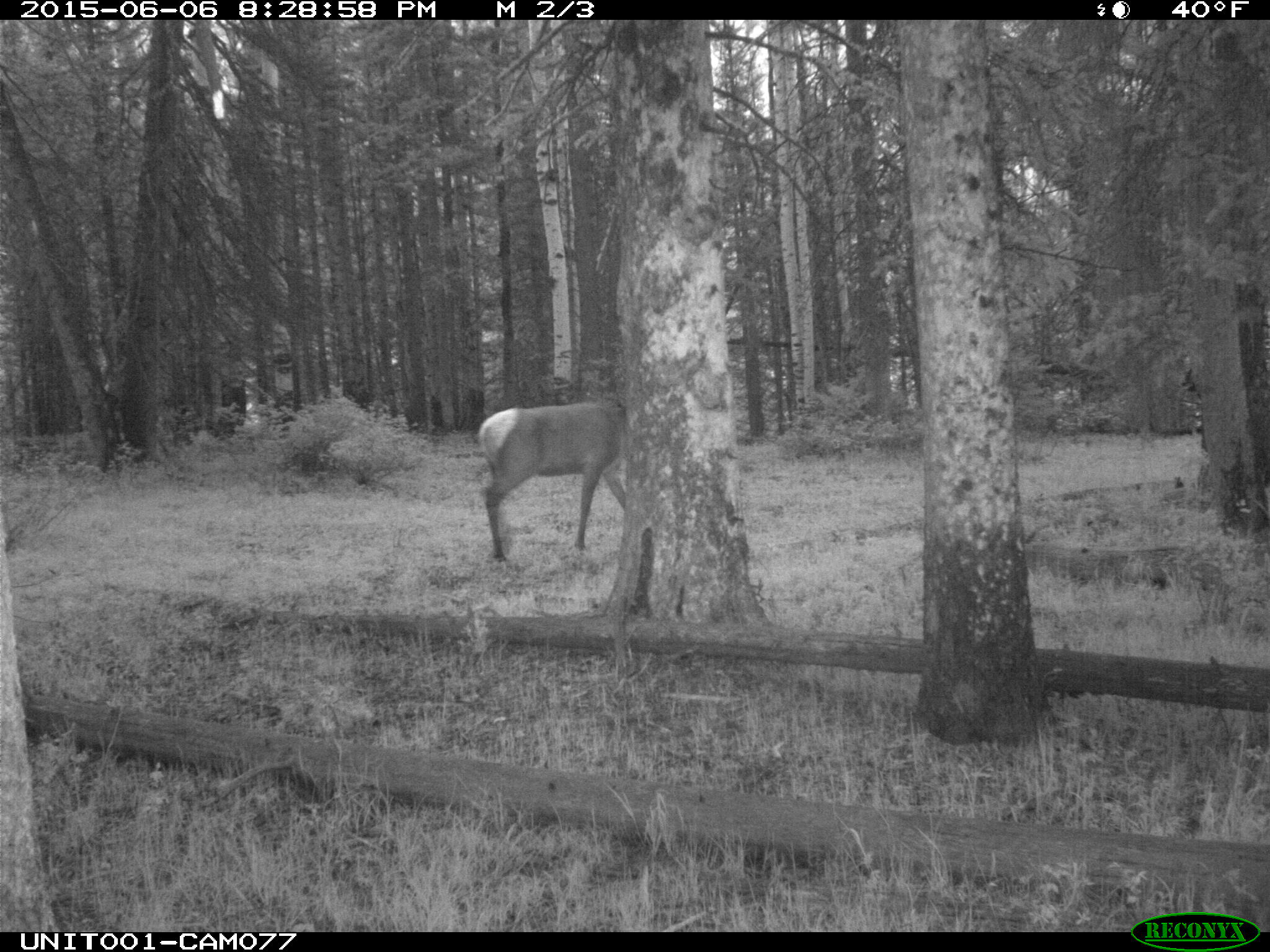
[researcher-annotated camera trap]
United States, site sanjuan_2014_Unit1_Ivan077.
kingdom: Animalia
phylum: Chordata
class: Mammalia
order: Artiodactyla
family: Cervidae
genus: Cervus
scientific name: Cervus elaphus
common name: red deer